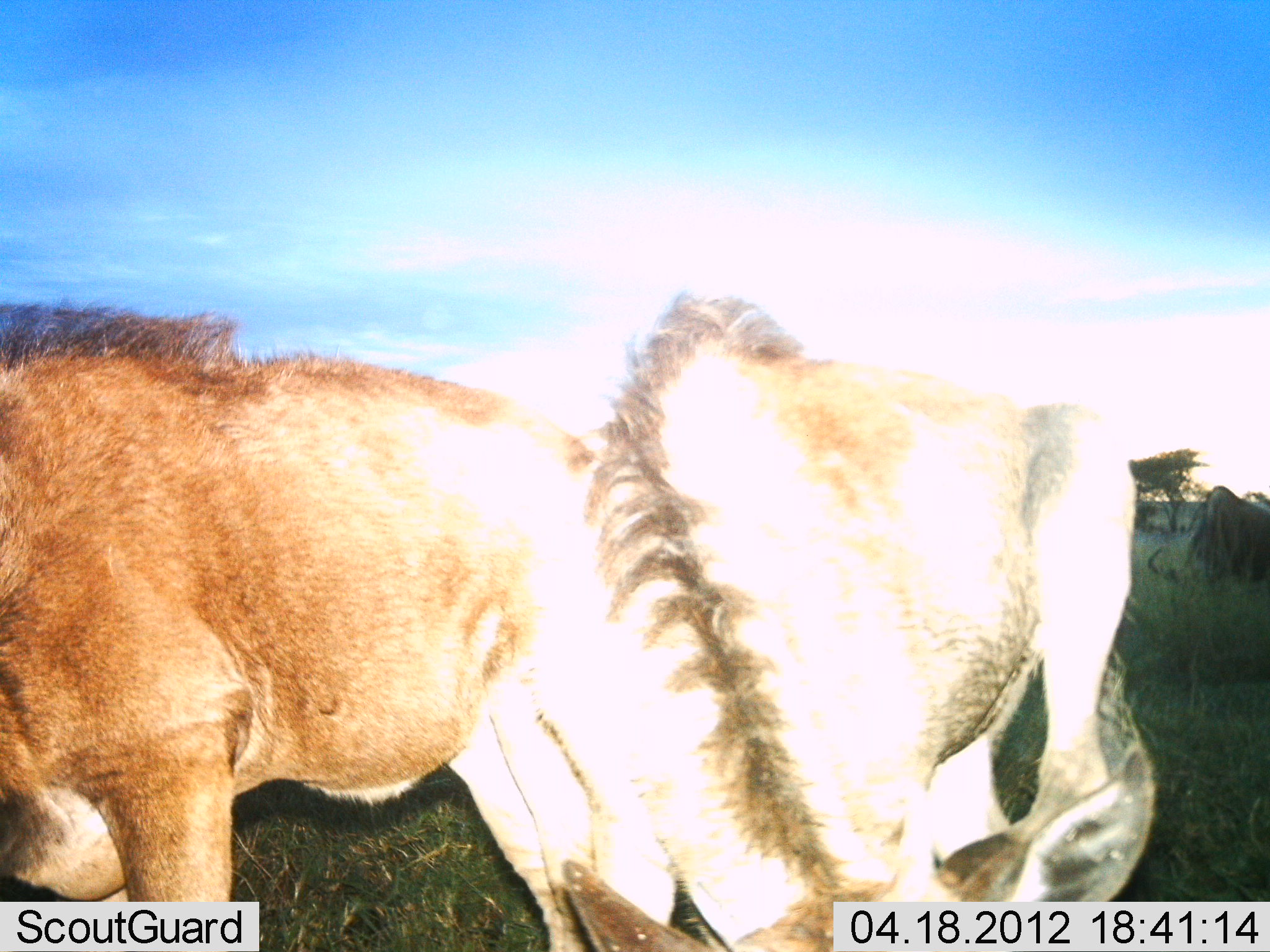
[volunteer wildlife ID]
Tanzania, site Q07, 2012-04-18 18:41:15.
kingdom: Animalia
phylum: Chordata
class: Mammalia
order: Artiodactyla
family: Bovidae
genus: Connochaetes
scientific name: Connochaetes taurinus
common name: blue wildebeest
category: wildebeest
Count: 3.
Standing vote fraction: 68%.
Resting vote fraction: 0%.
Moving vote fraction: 0%.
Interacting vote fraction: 5%.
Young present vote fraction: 32%.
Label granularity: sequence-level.